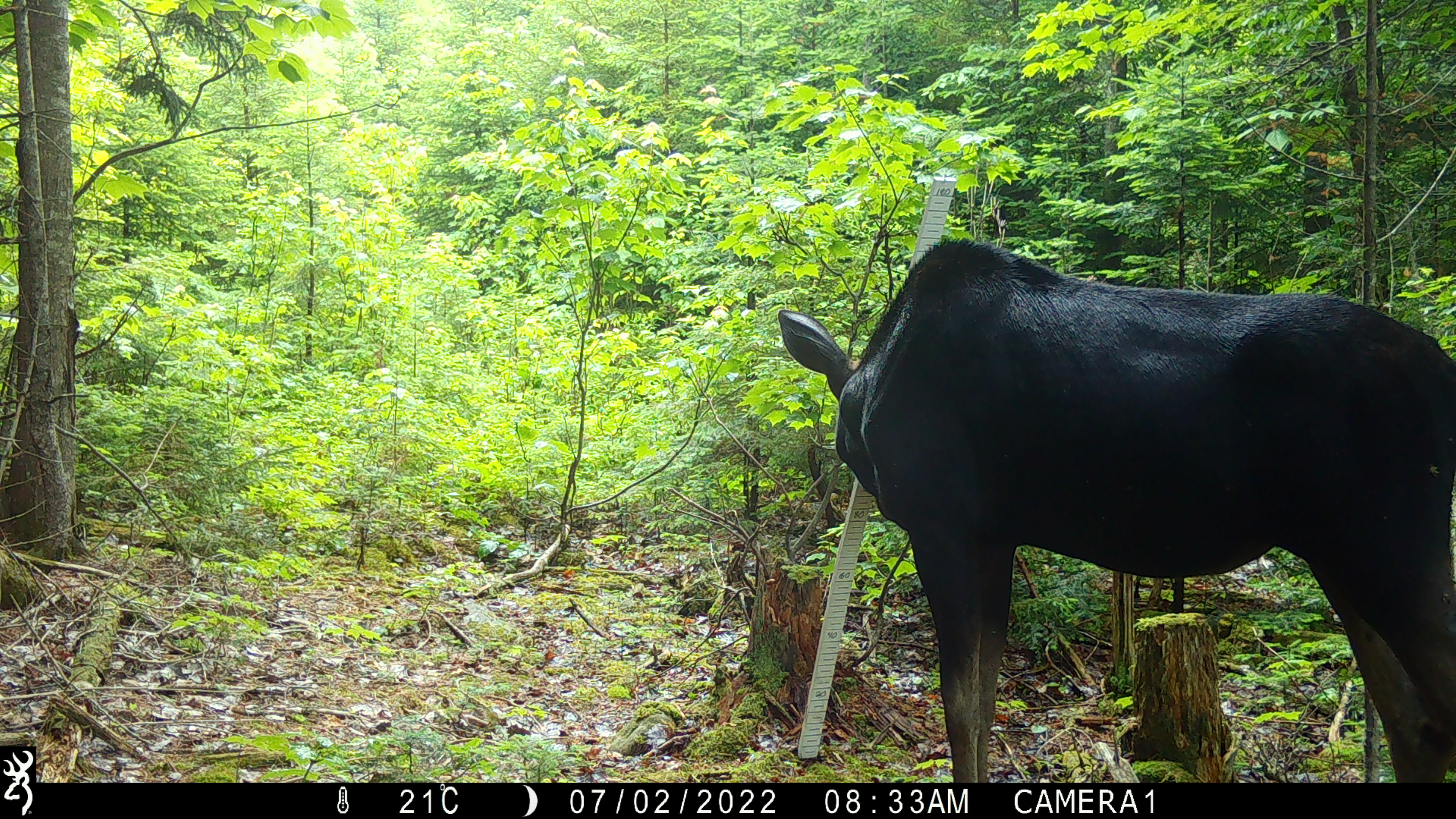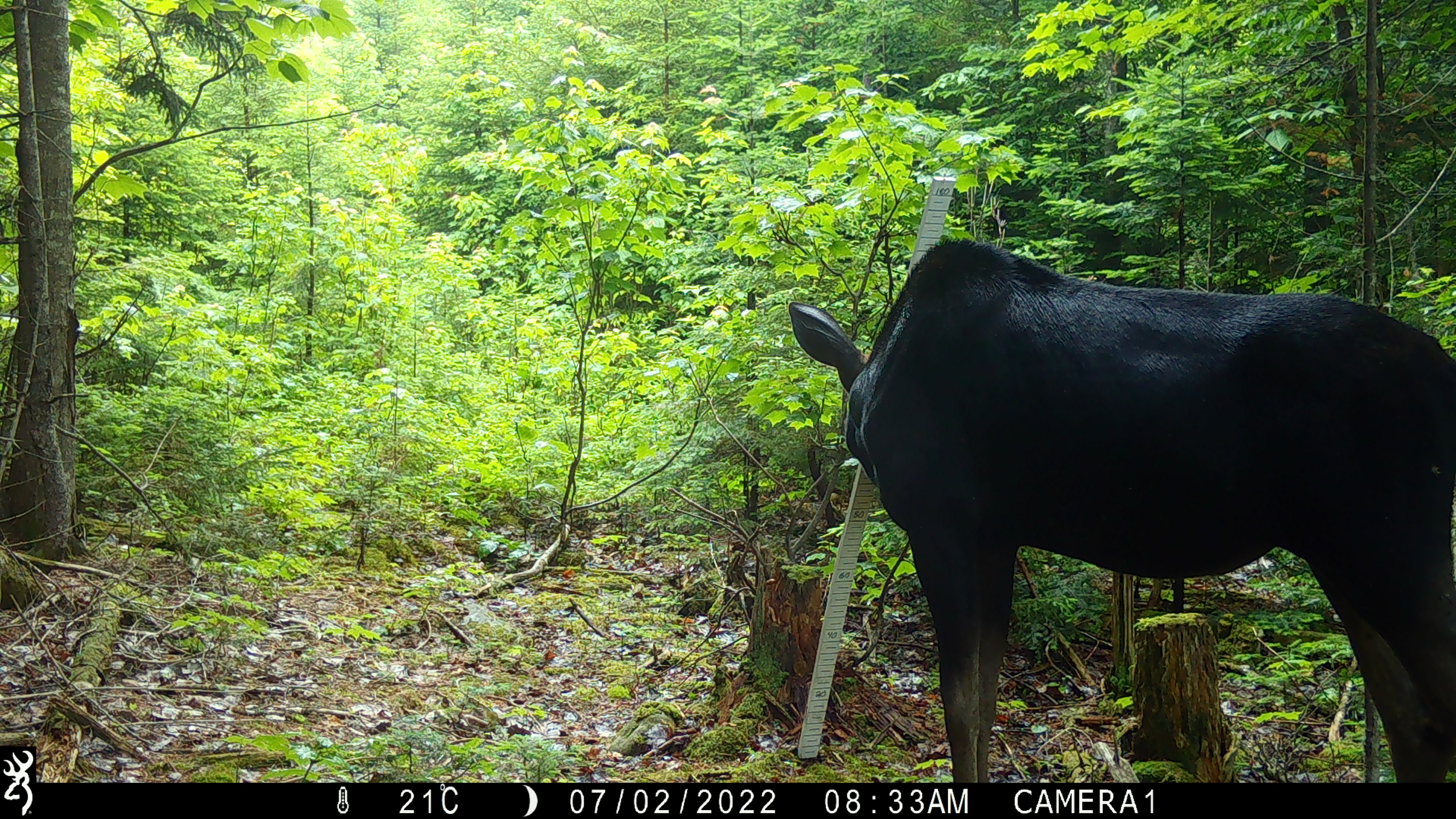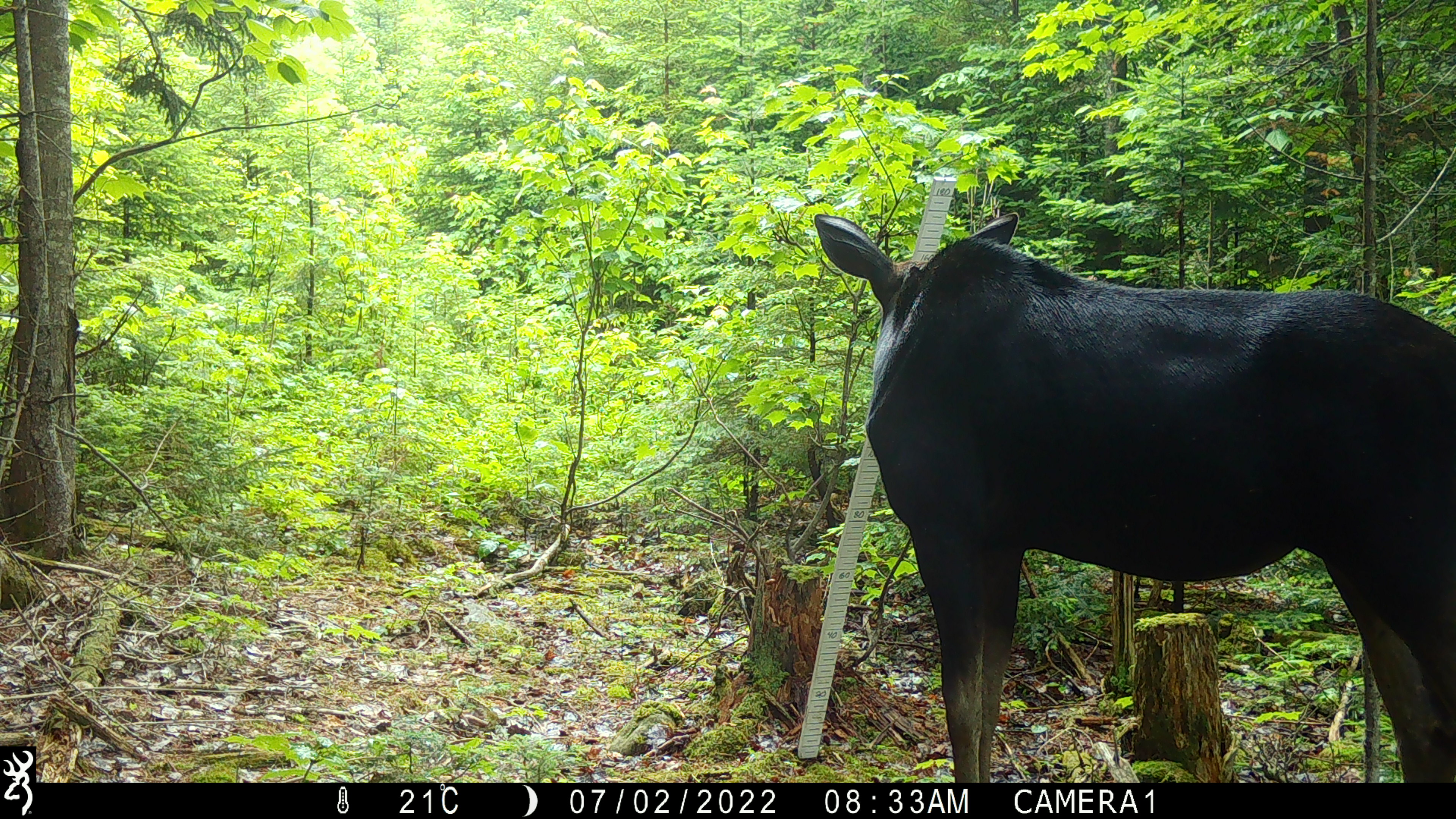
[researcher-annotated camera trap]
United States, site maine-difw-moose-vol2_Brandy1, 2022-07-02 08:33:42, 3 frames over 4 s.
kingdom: Animalia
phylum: Chordata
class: Mammalia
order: Artiodactyla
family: Cervidae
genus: Alces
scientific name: Alces alces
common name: moose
Moose (Alces alces).